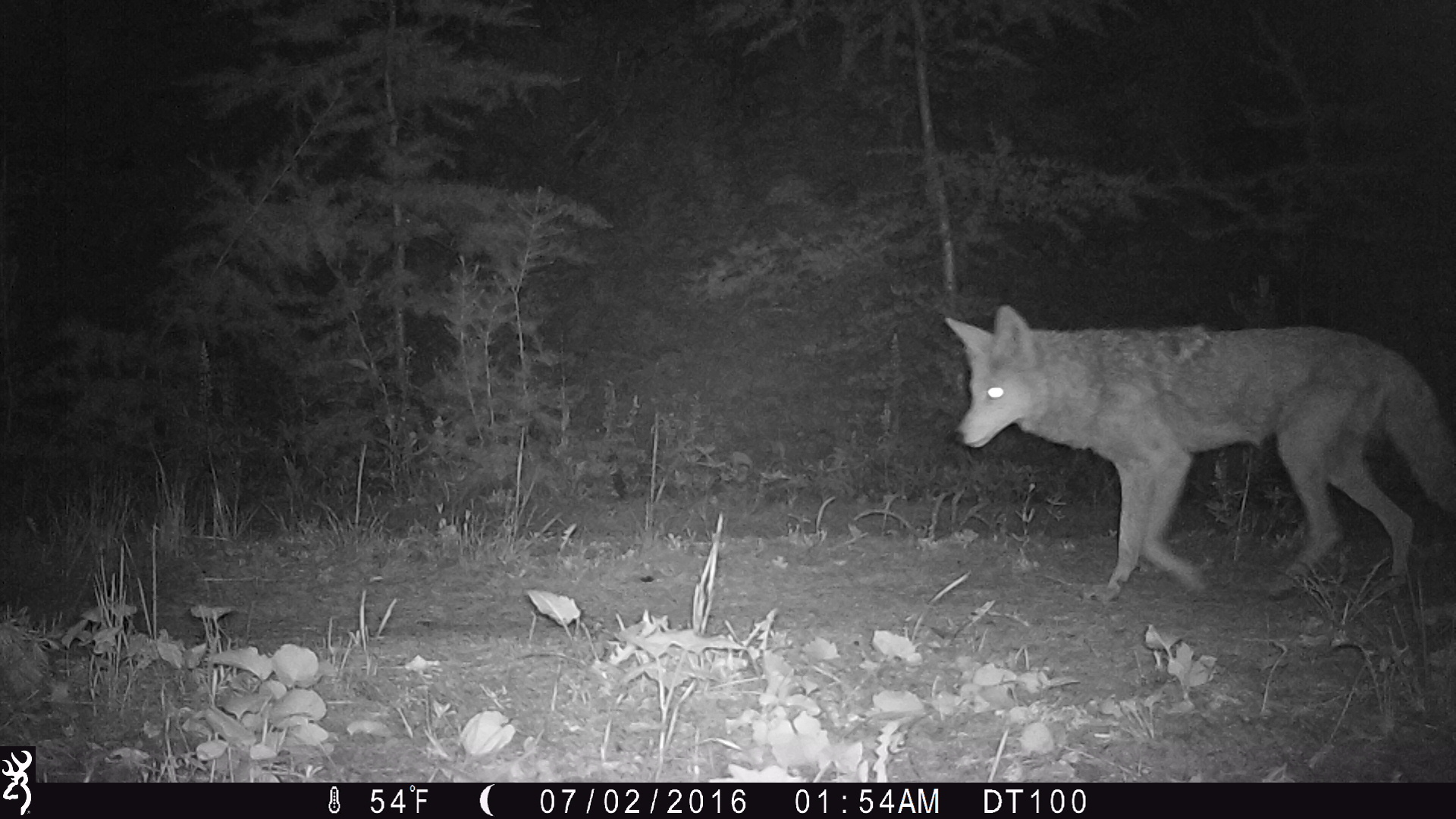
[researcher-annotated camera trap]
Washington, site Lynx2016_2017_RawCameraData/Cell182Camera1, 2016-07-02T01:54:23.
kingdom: Animalia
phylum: Chordata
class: Mammalia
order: Carnivora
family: Canidae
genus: Canis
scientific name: Canis latrans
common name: coyote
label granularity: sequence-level